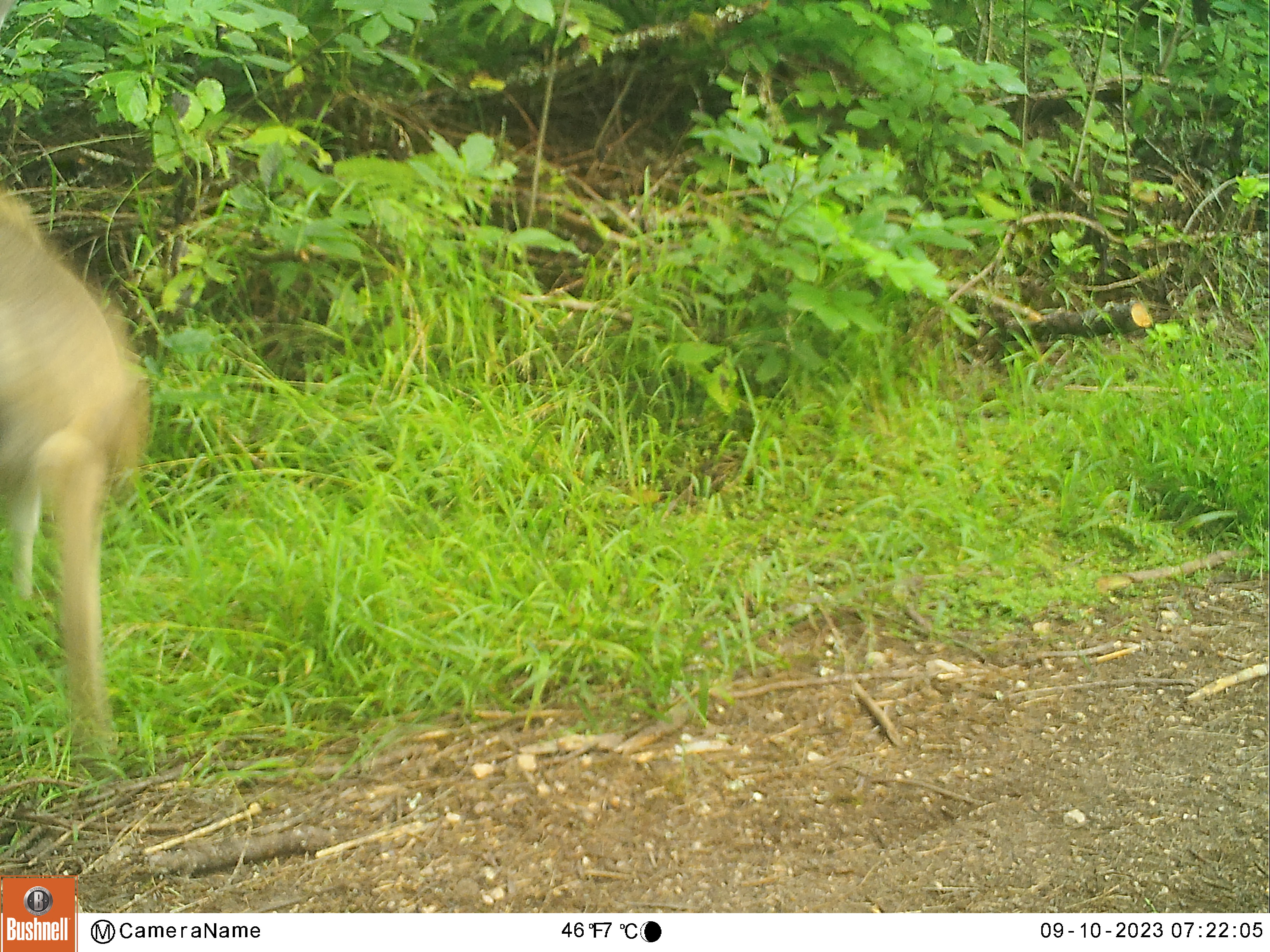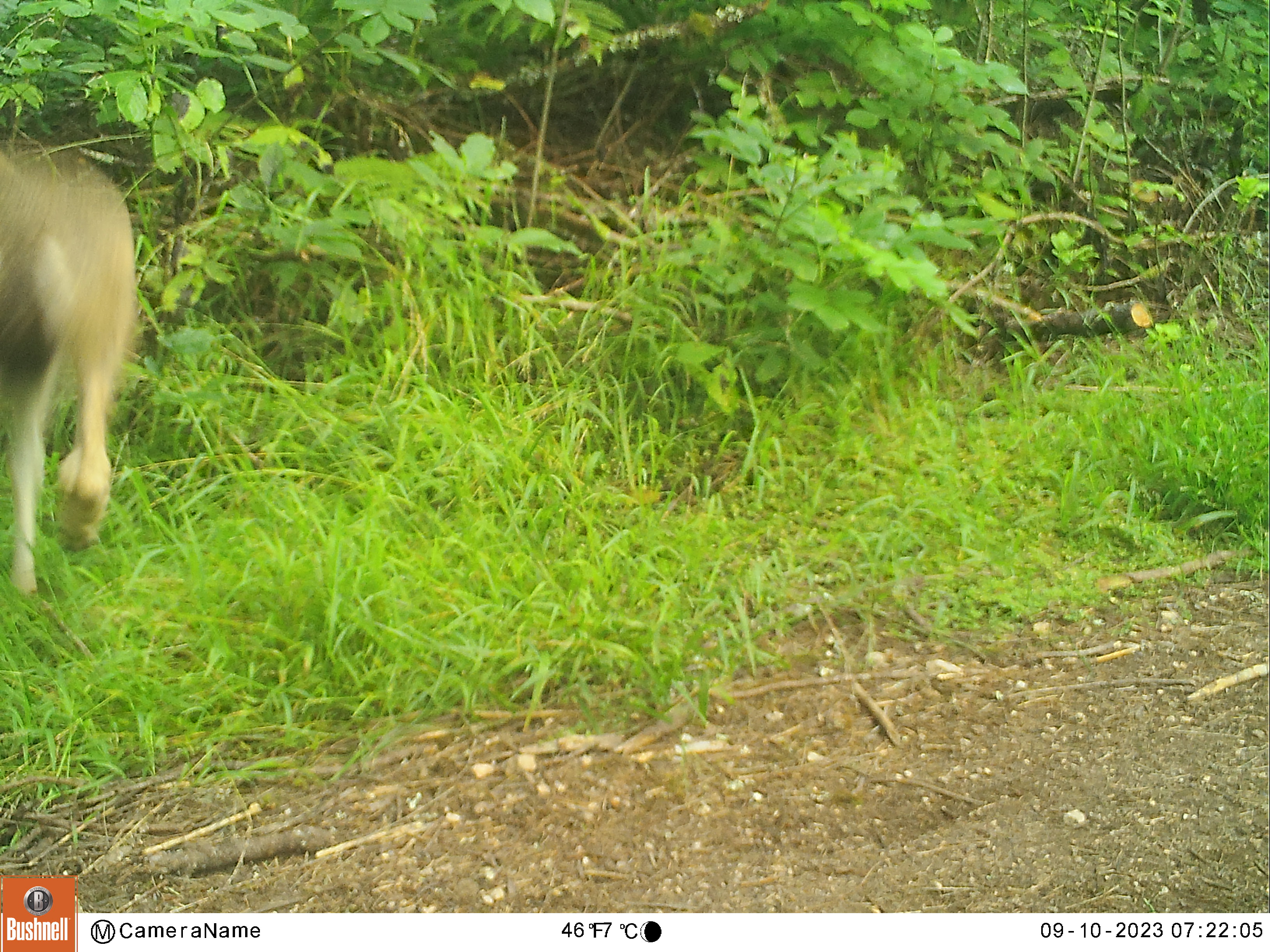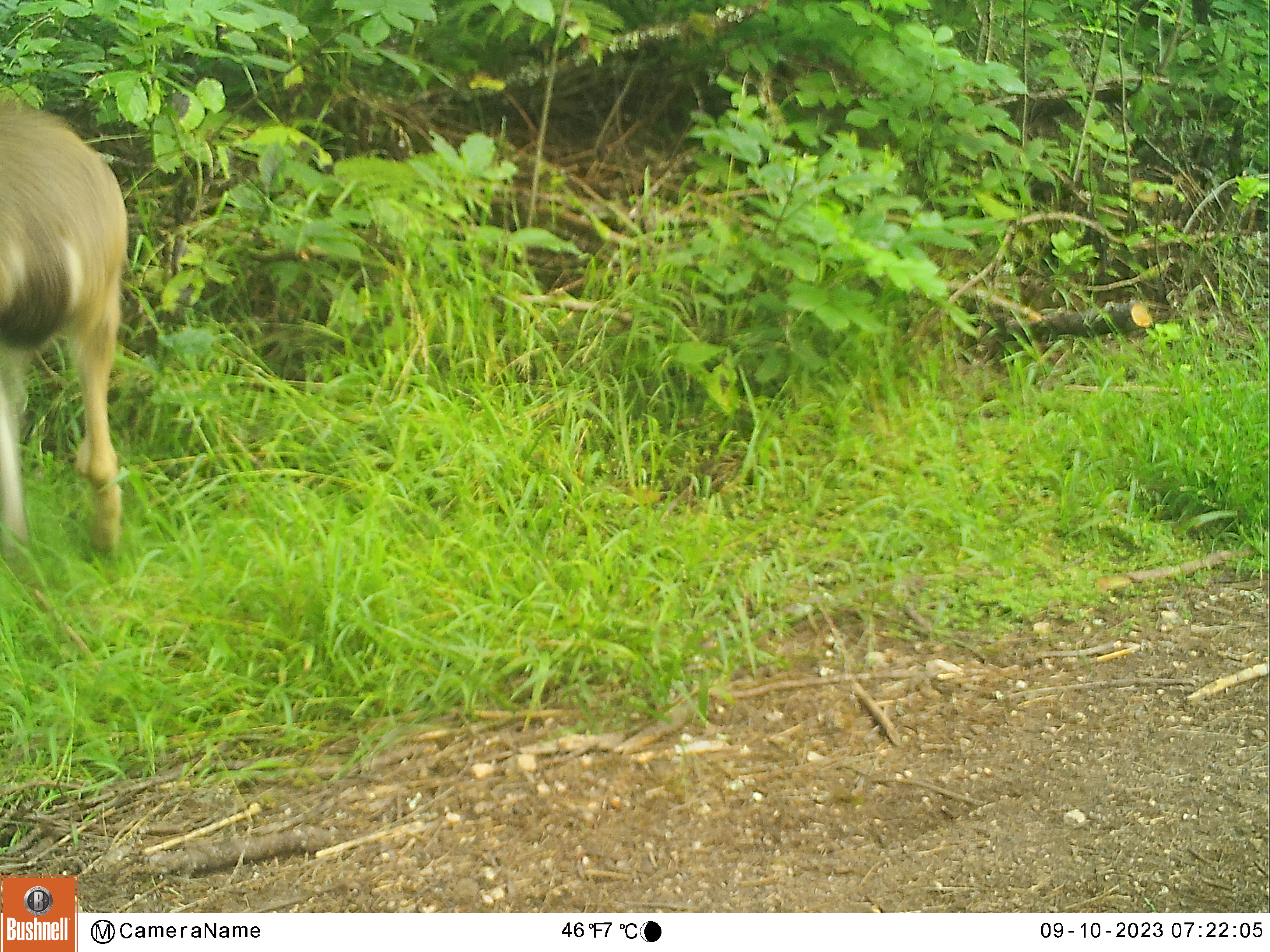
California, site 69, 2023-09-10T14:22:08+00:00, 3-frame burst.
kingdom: Animalia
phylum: Chordata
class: Mammalia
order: Artiodactyla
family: Cervidae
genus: Odocoileus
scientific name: Odocoileus hemionus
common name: mule deer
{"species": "mule deer (Odocoileus hemionus)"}